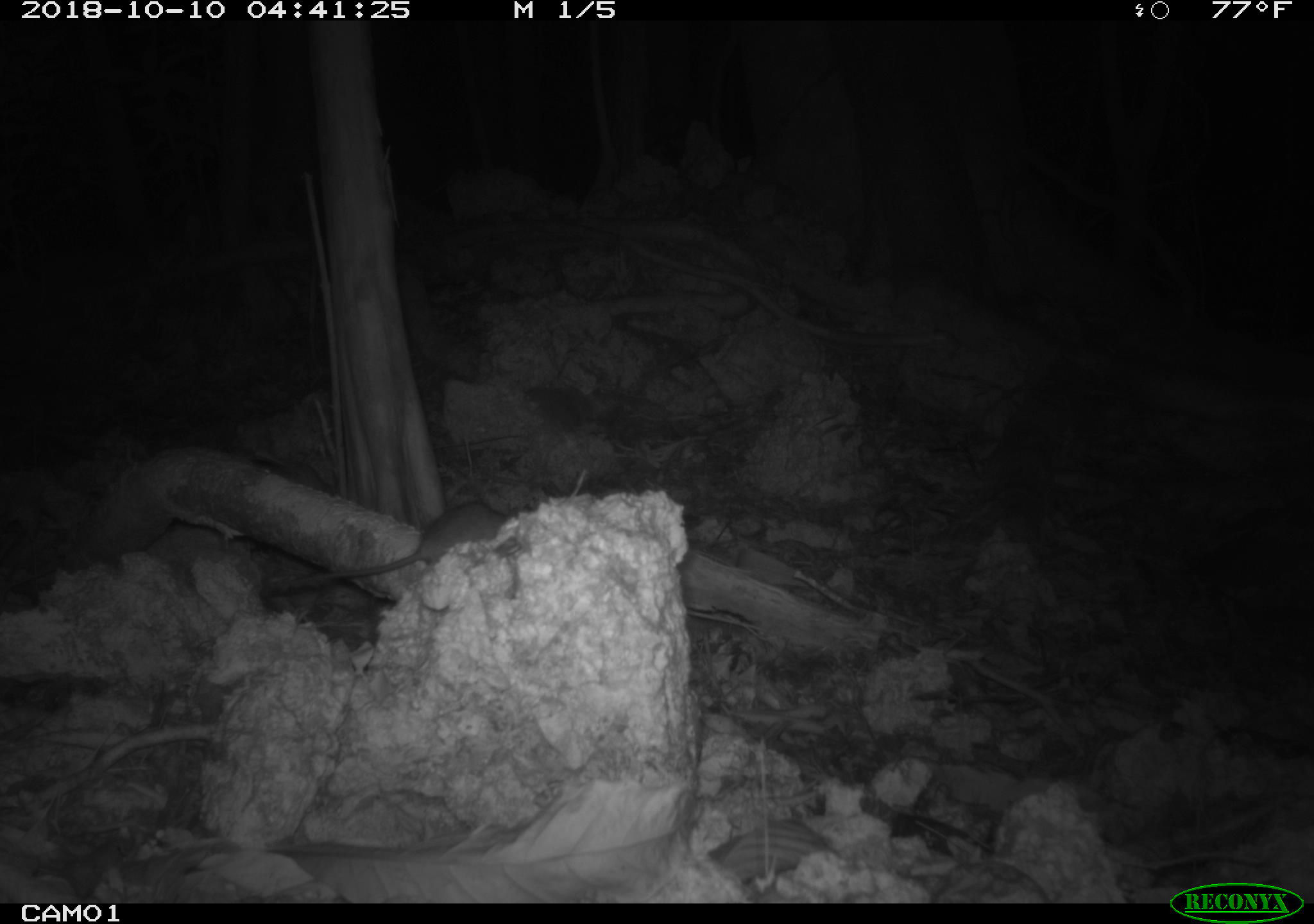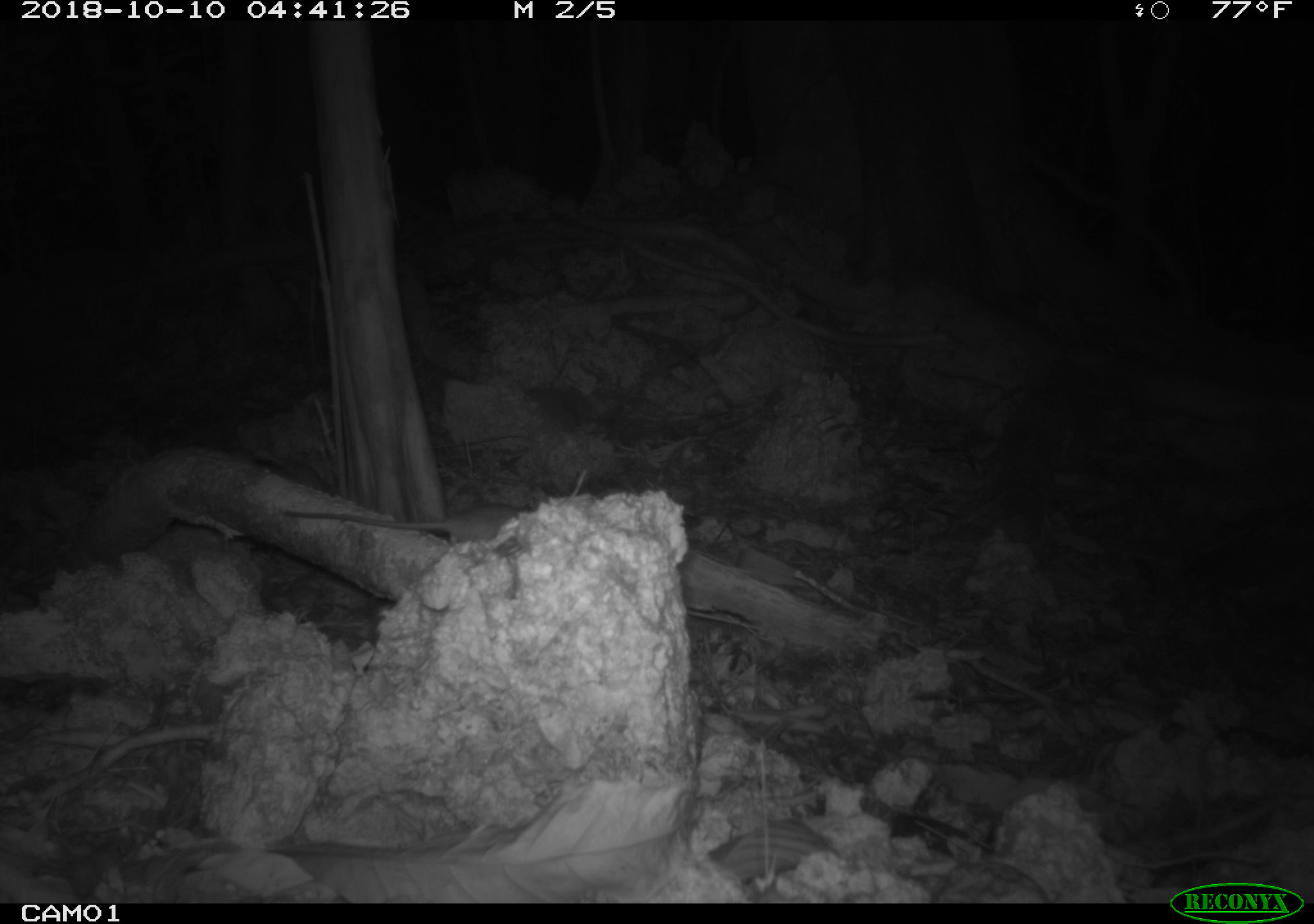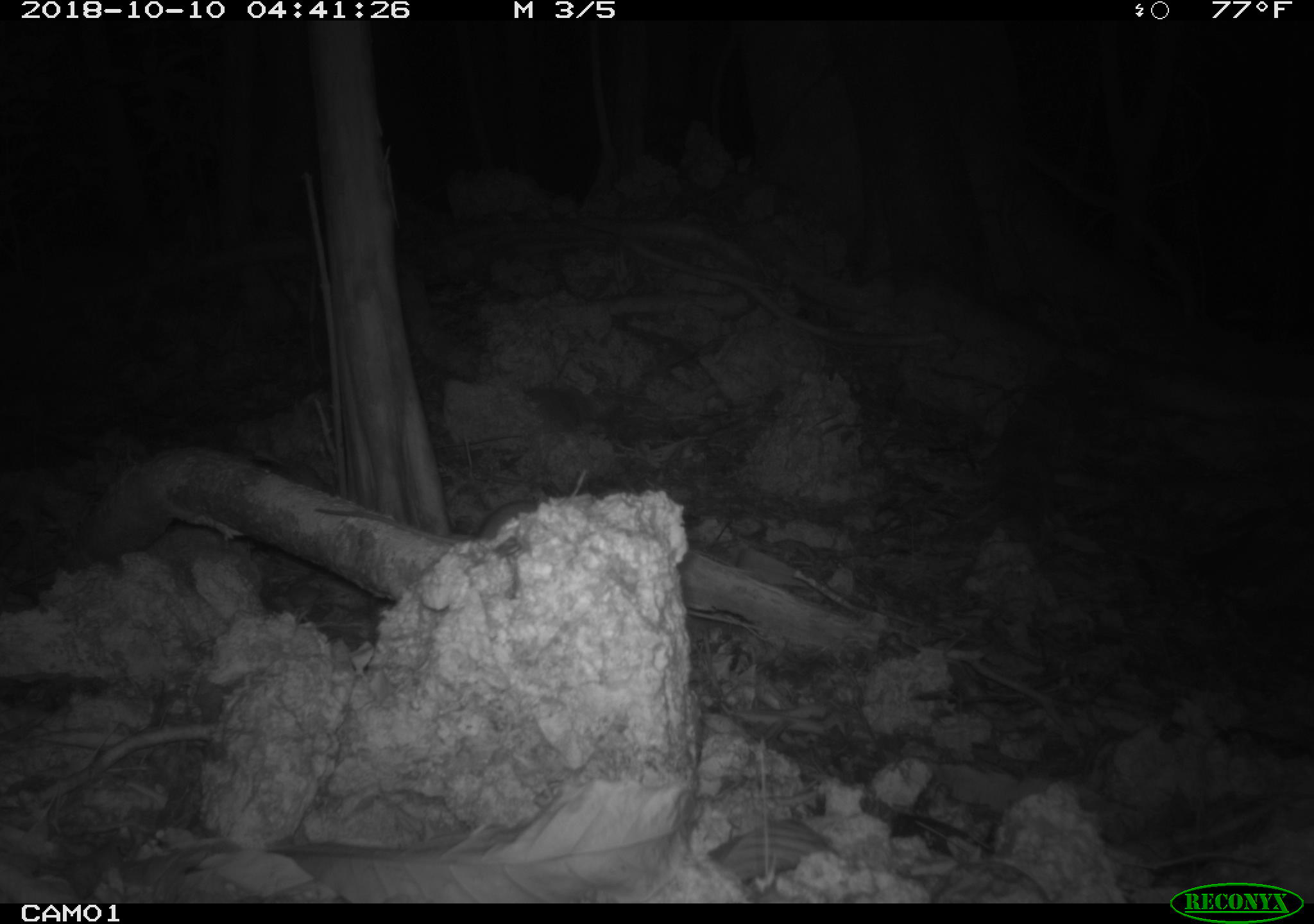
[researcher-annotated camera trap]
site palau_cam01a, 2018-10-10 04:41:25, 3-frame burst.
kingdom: Animalia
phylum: Chordata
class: Mammalia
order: Rodentia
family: Muridae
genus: Rattus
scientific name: Rattus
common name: rat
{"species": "rat (Rattus)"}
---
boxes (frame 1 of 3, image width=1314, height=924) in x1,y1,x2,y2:
rat: 296,500,514,587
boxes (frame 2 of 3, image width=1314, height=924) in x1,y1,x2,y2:
rat: 282,502,525,555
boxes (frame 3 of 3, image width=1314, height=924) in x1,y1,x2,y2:
rat: 316,497,537,548